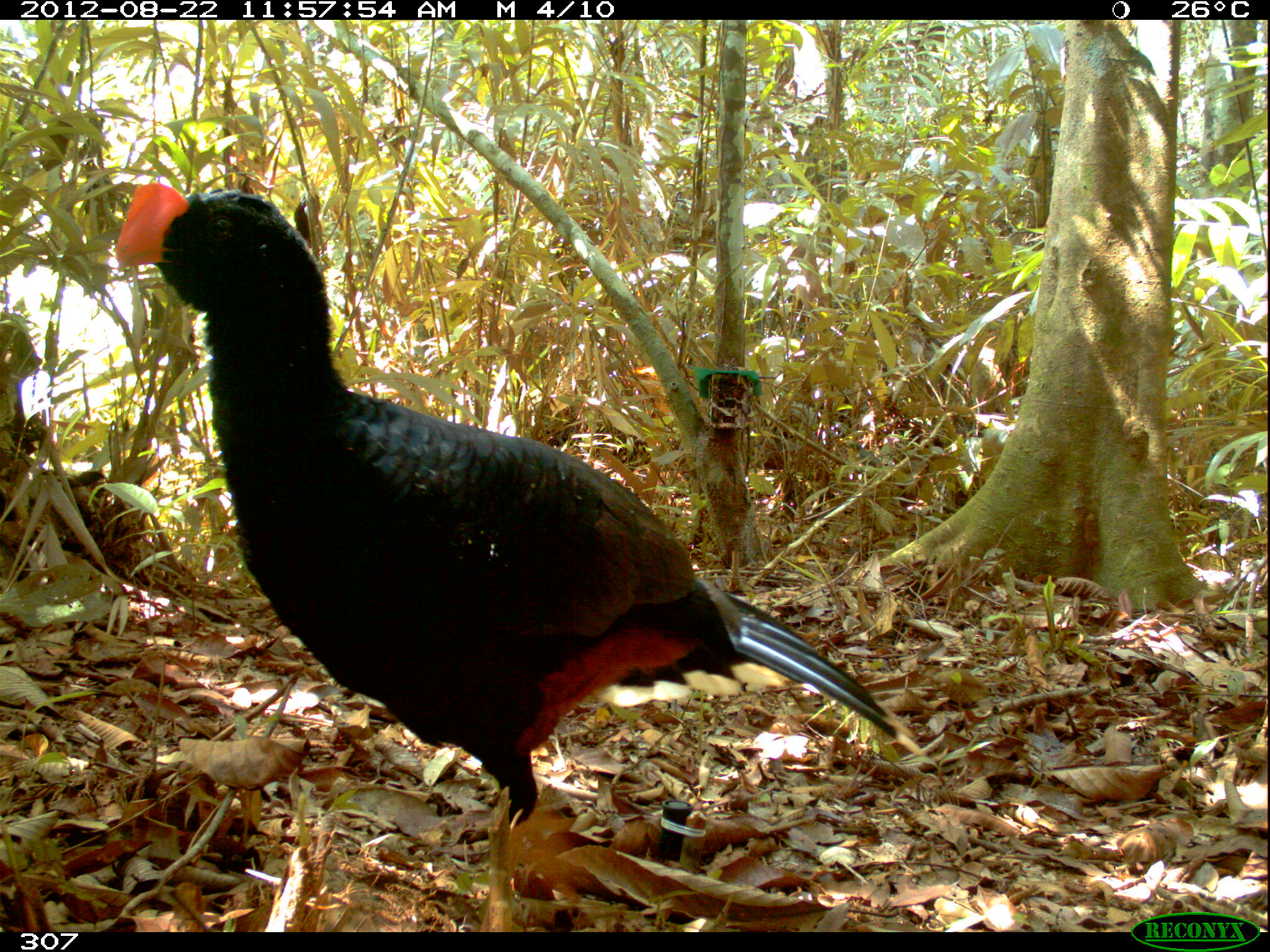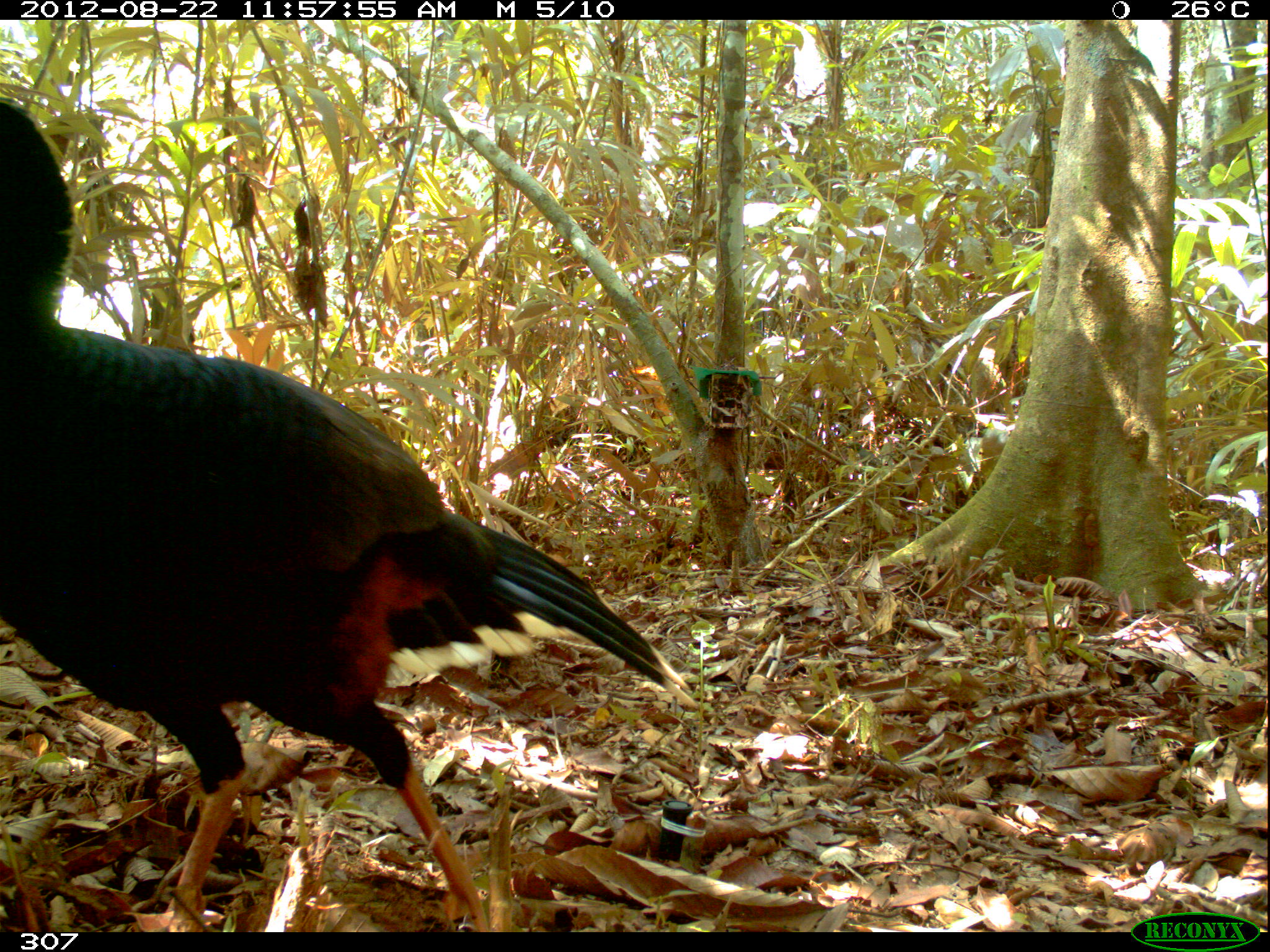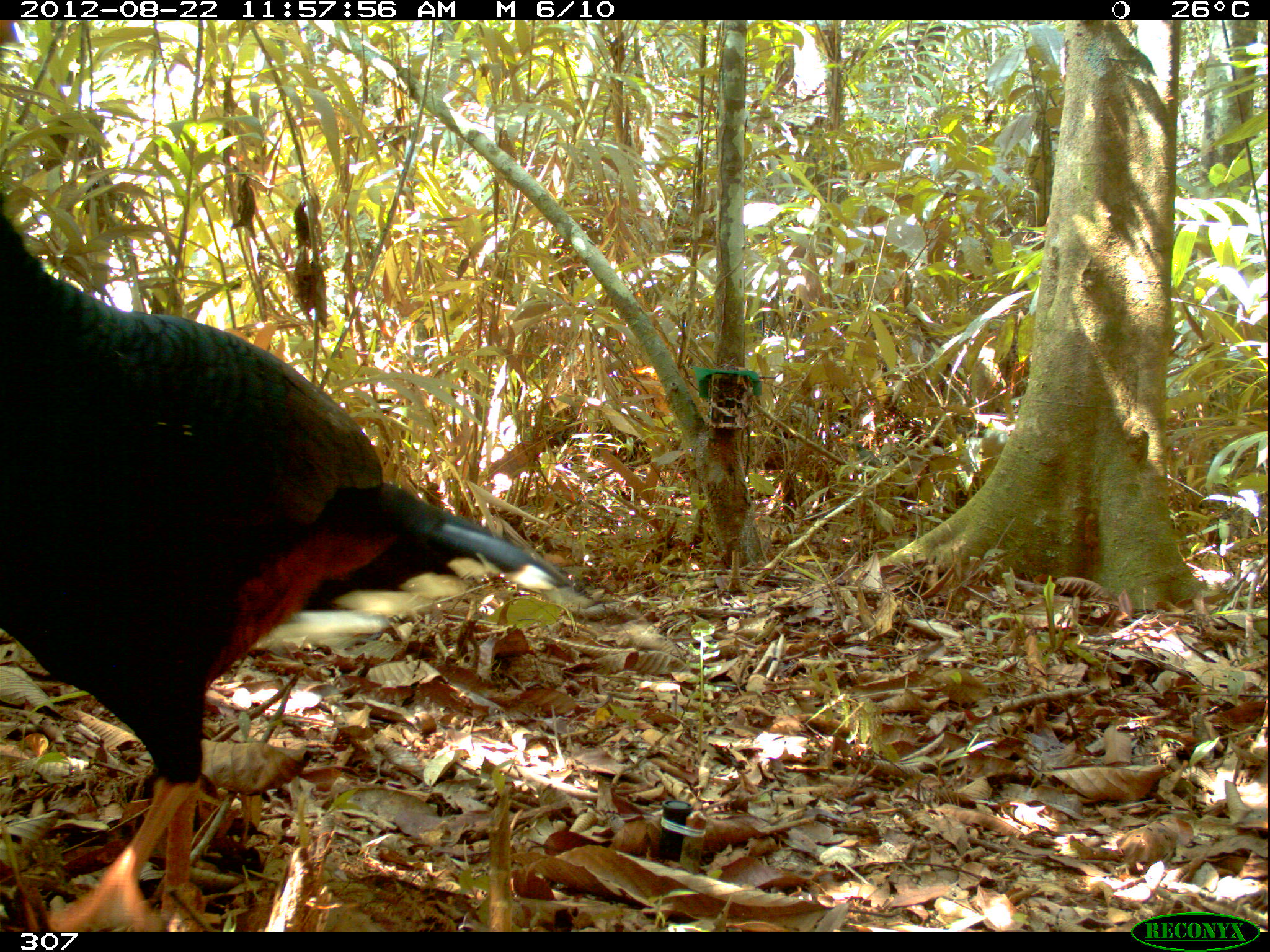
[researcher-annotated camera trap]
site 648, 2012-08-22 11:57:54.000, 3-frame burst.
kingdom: Animalia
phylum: Chordata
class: Aves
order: Galliformes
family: Cracidae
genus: Mitu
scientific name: Mitu tuberosum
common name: razor-billed curassow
Mitu tuberosum (razor-billed curassow).